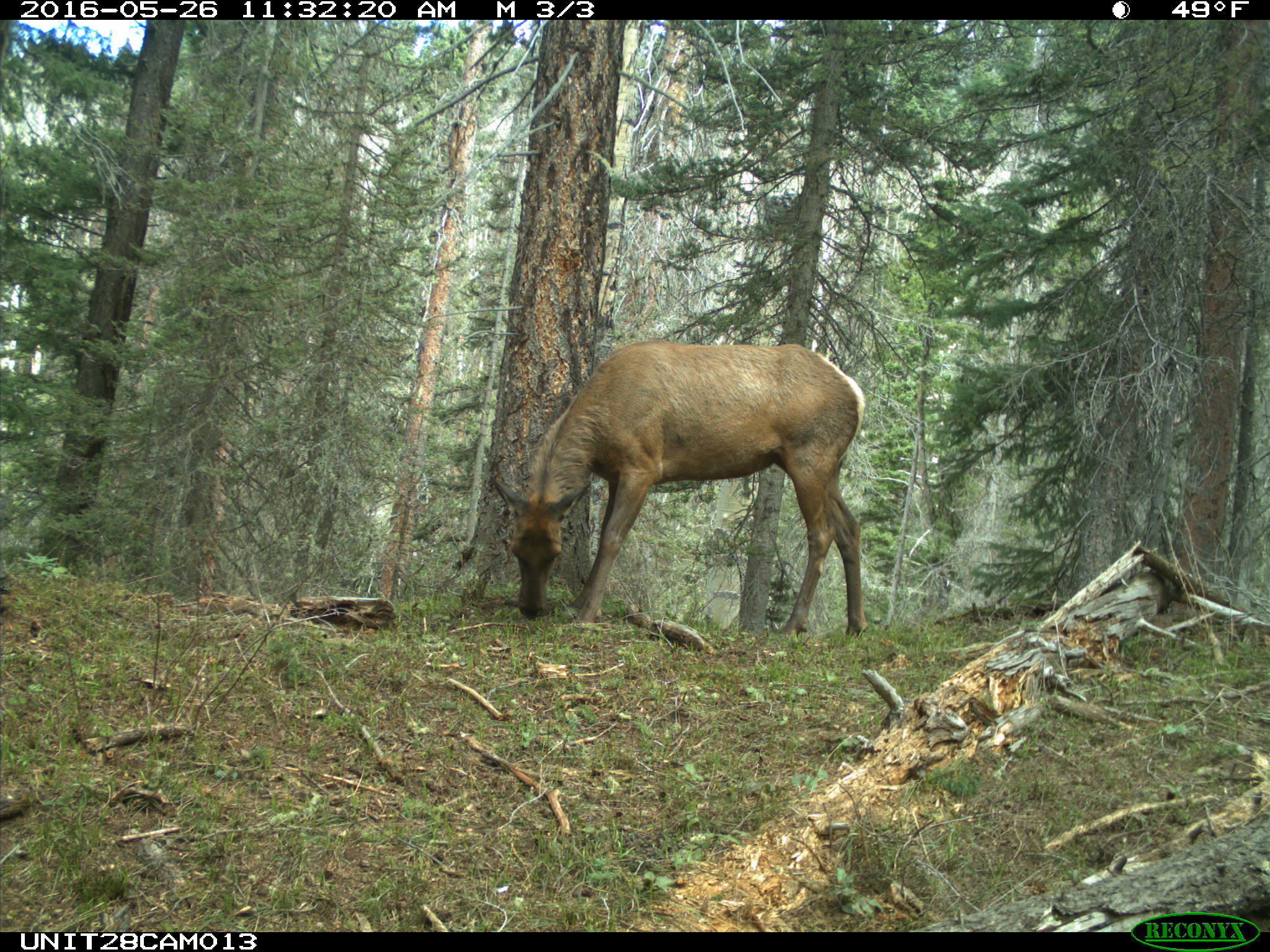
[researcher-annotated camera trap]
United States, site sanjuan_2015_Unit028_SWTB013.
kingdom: Animalia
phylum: Chordata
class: Mammalia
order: Artiodactyla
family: Cervidae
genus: Cervus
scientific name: Cervus elaphus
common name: red deer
Cervus elaphus (red deer).